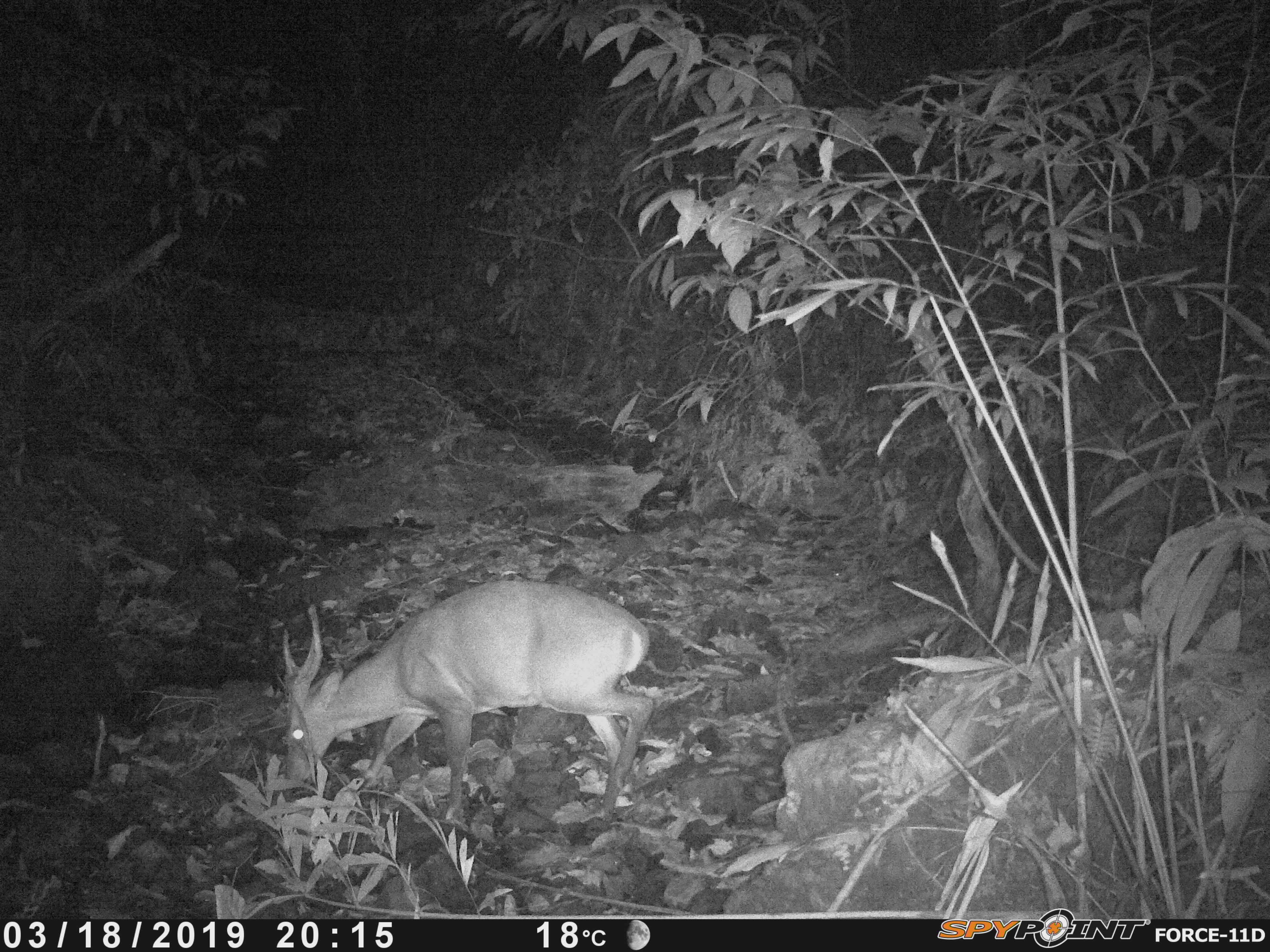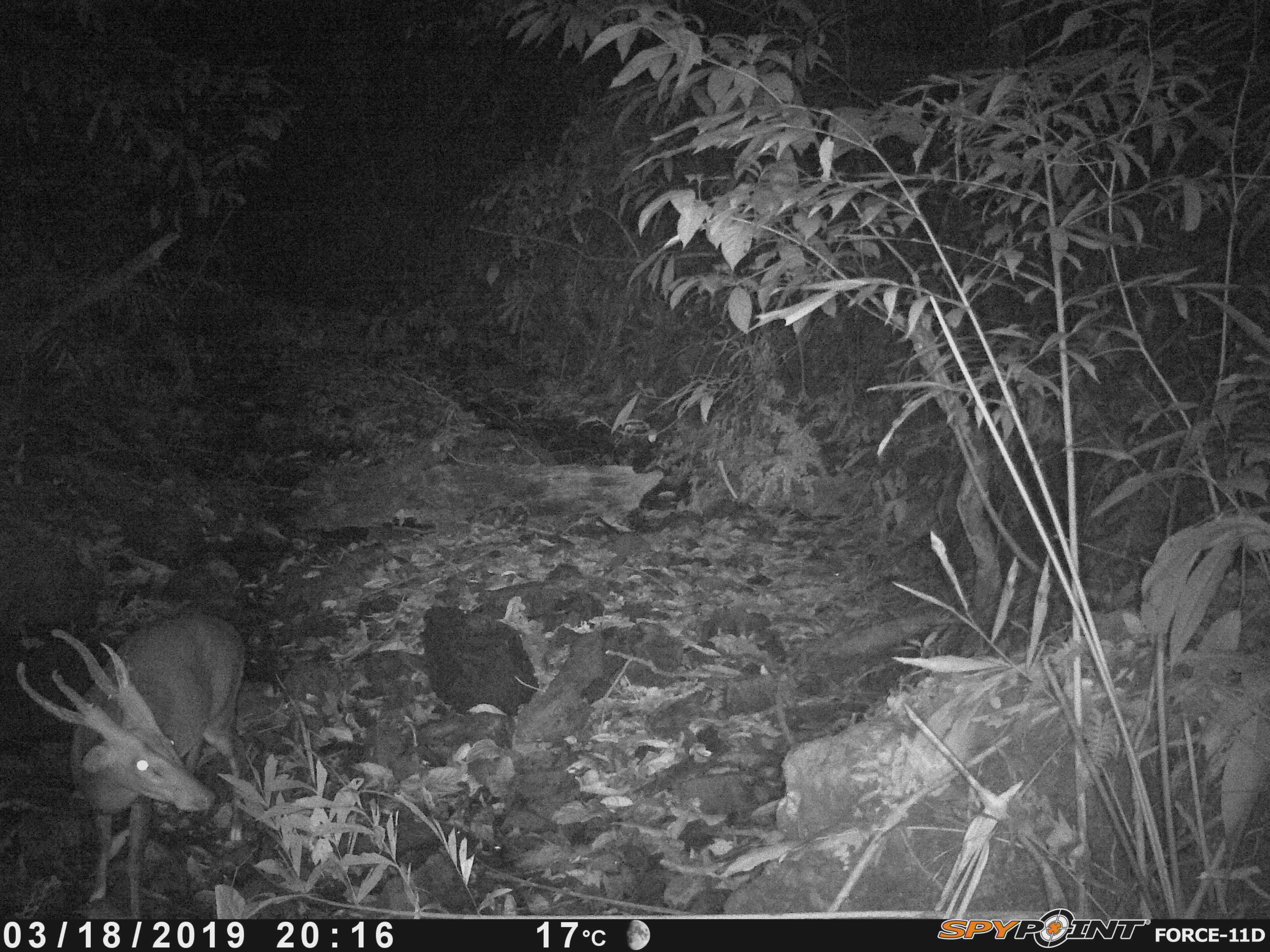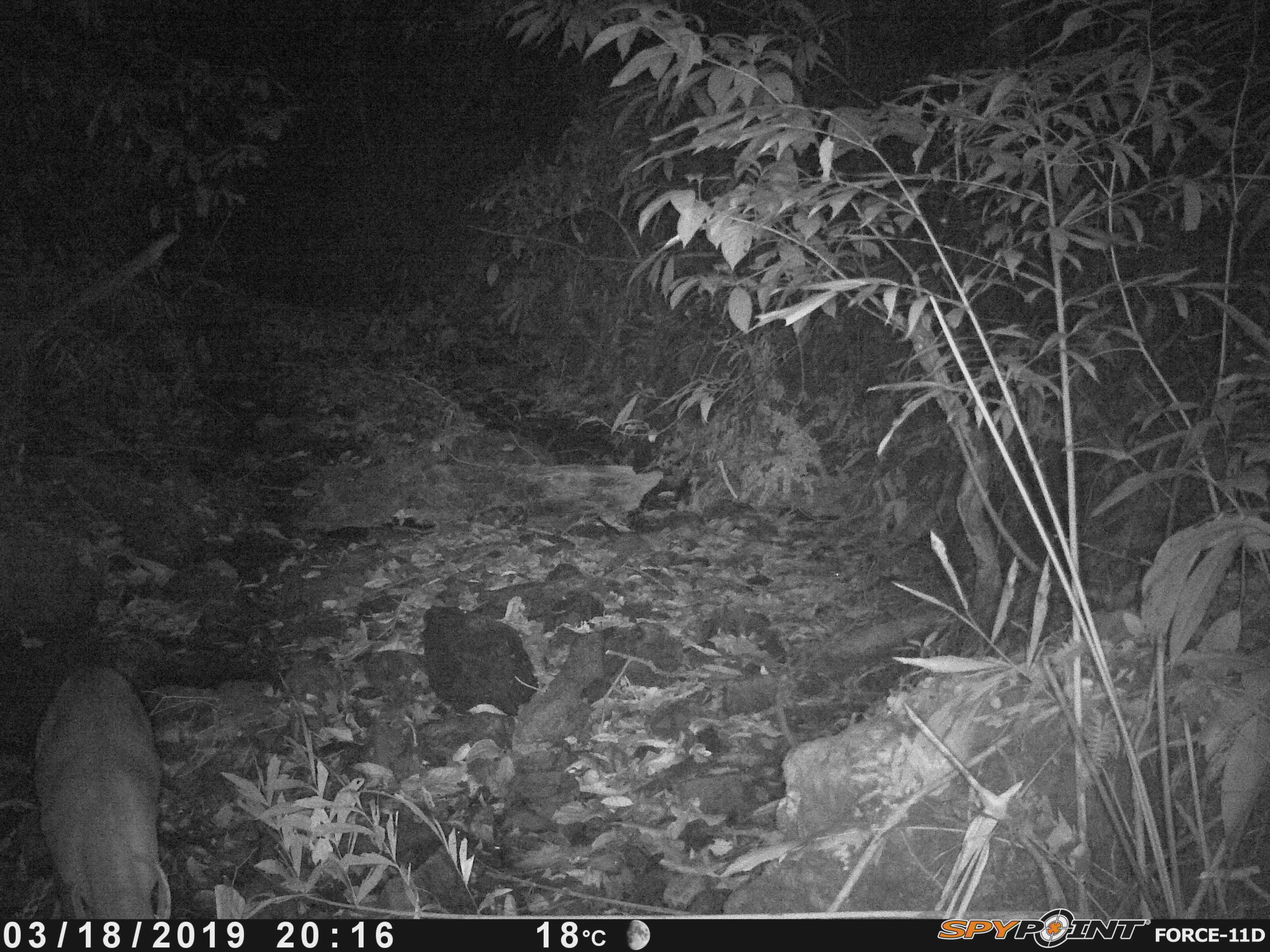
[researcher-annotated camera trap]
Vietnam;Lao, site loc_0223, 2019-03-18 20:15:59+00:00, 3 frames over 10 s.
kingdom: Animalia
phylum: Chordata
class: Mammalia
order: Artiodactyla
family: Cervidae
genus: Muntiacus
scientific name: Muntiacus vuquangensis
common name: large-antlered muntjac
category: large antlered muntjac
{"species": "large antlered muntjac (large-antlered muntjac) (Muntiacus vuquangensis)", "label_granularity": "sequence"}